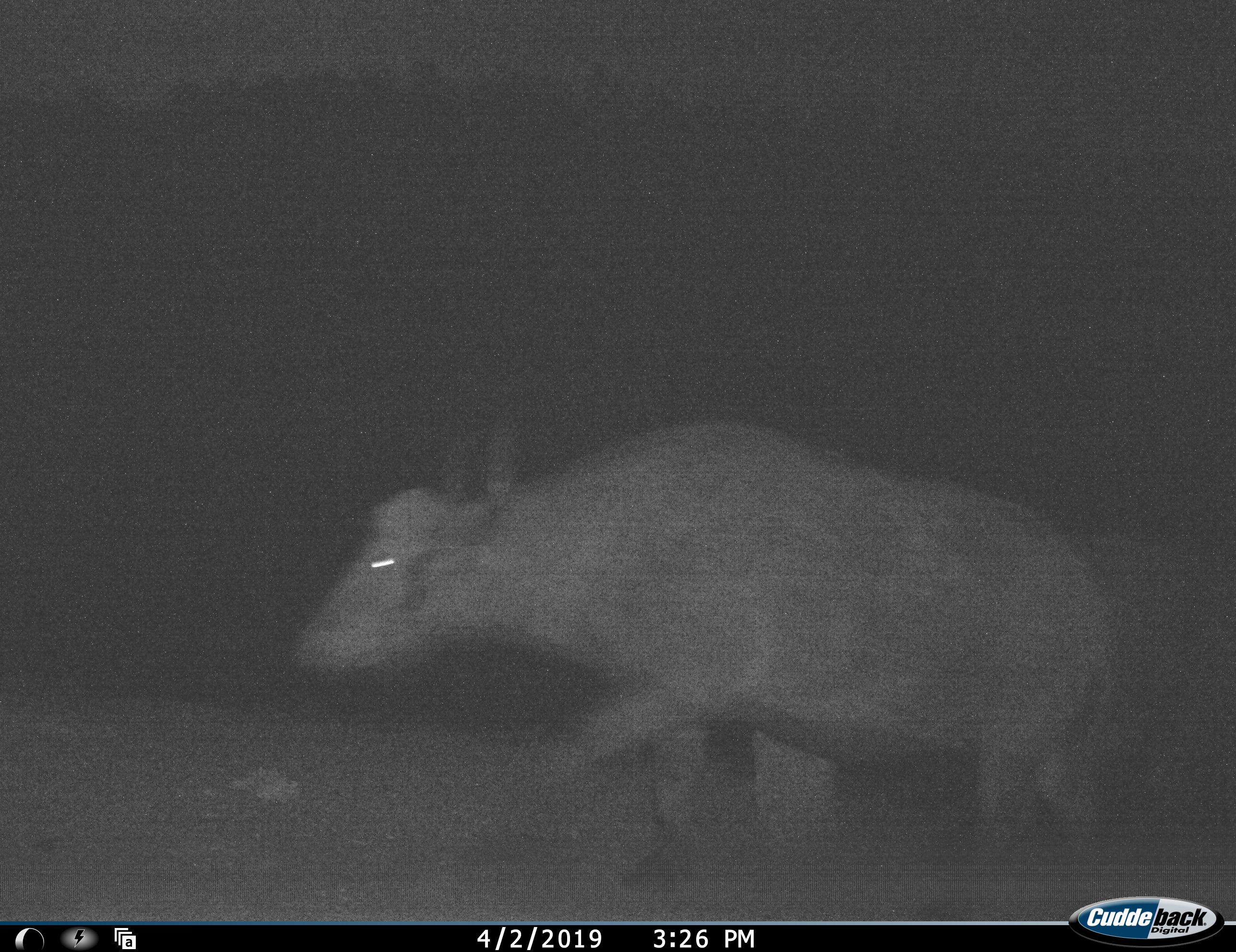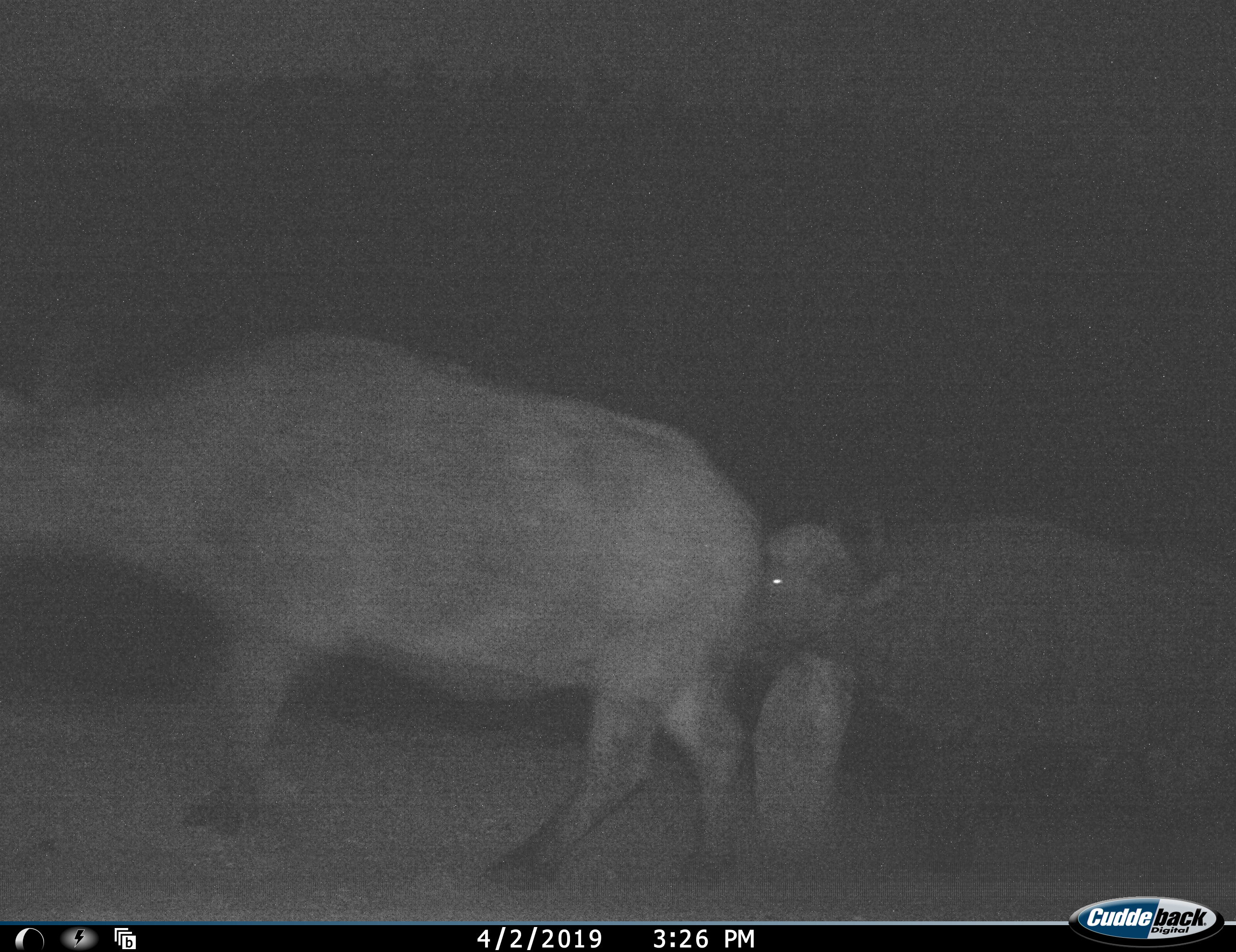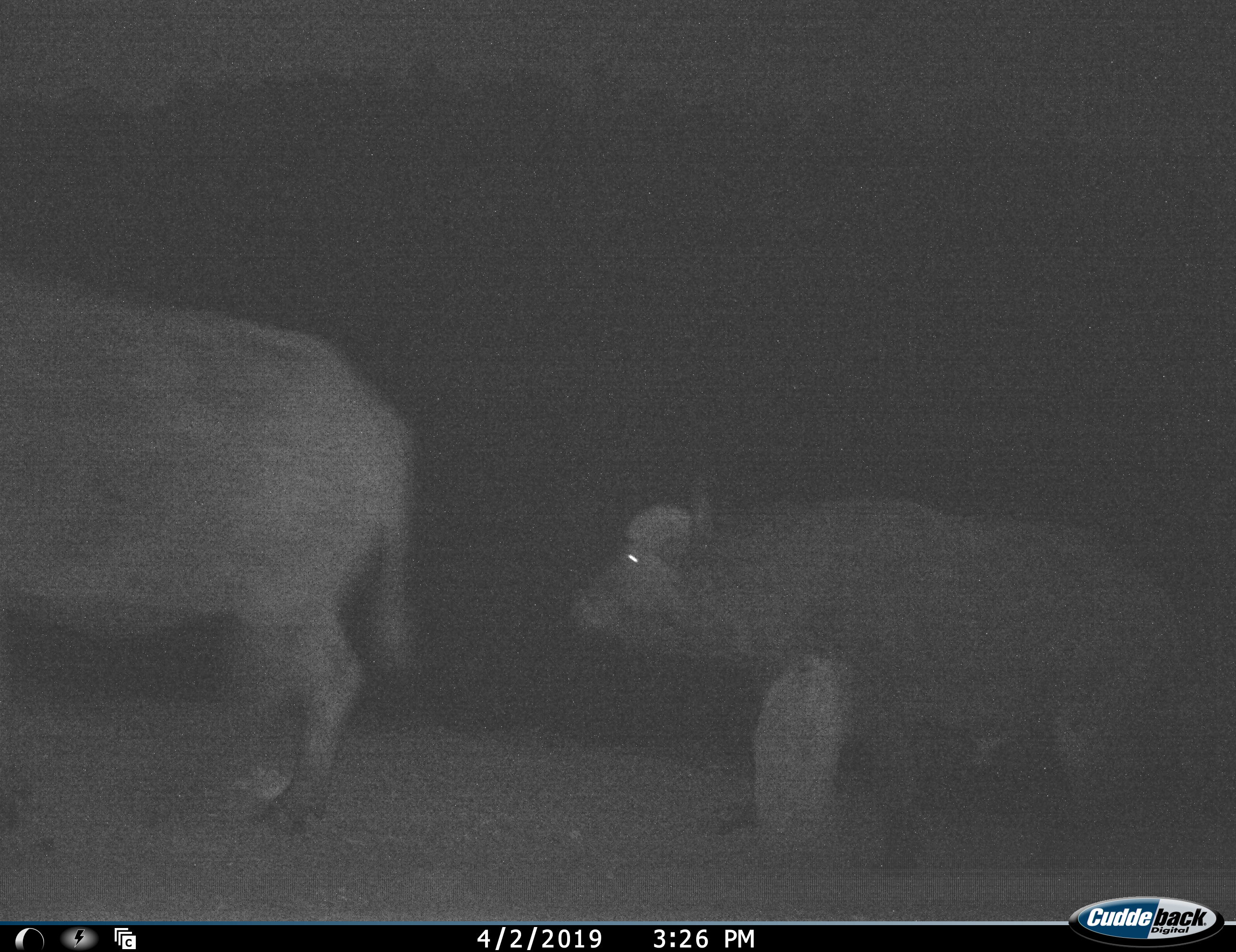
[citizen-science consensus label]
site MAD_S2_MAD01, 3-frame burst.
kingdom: Animalia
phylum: Chordata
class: Mammalia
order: Artiodactyla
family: Bovidae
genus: Syncerus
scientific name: Syncerus caffer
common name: african buffalo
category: buffalo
Buffalo (african buffalo) (Syncerus caffer), count 2. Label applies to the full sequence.